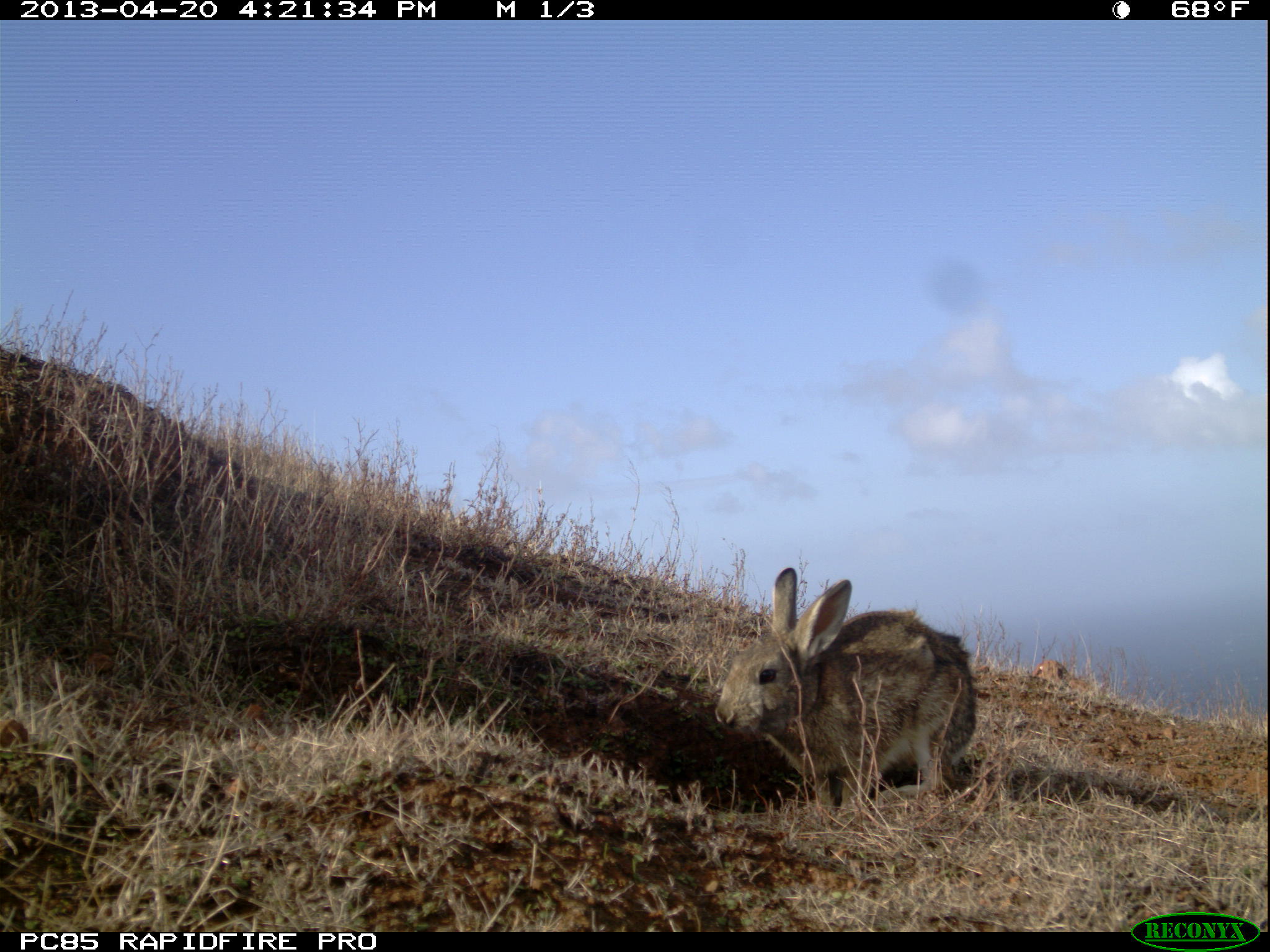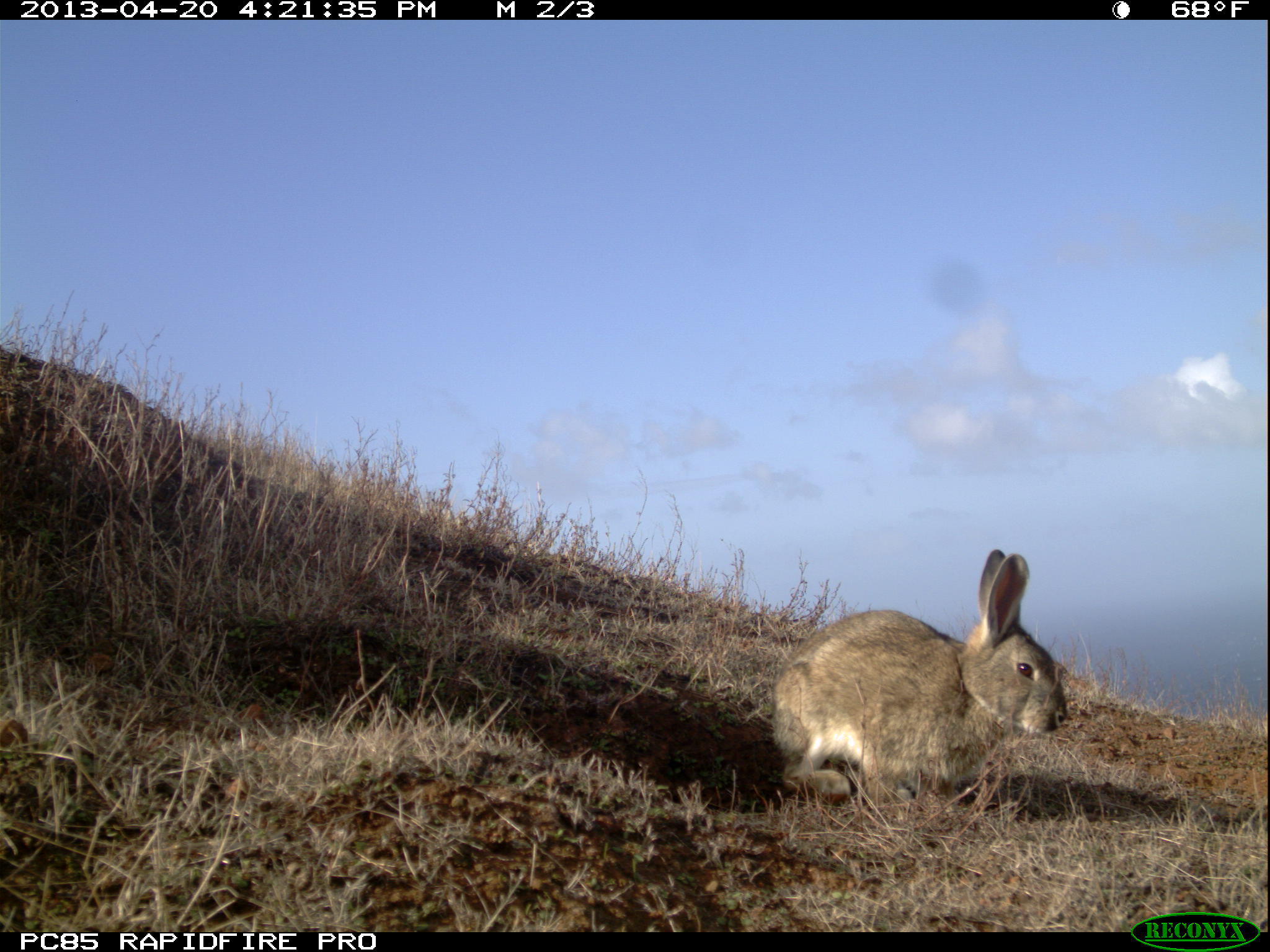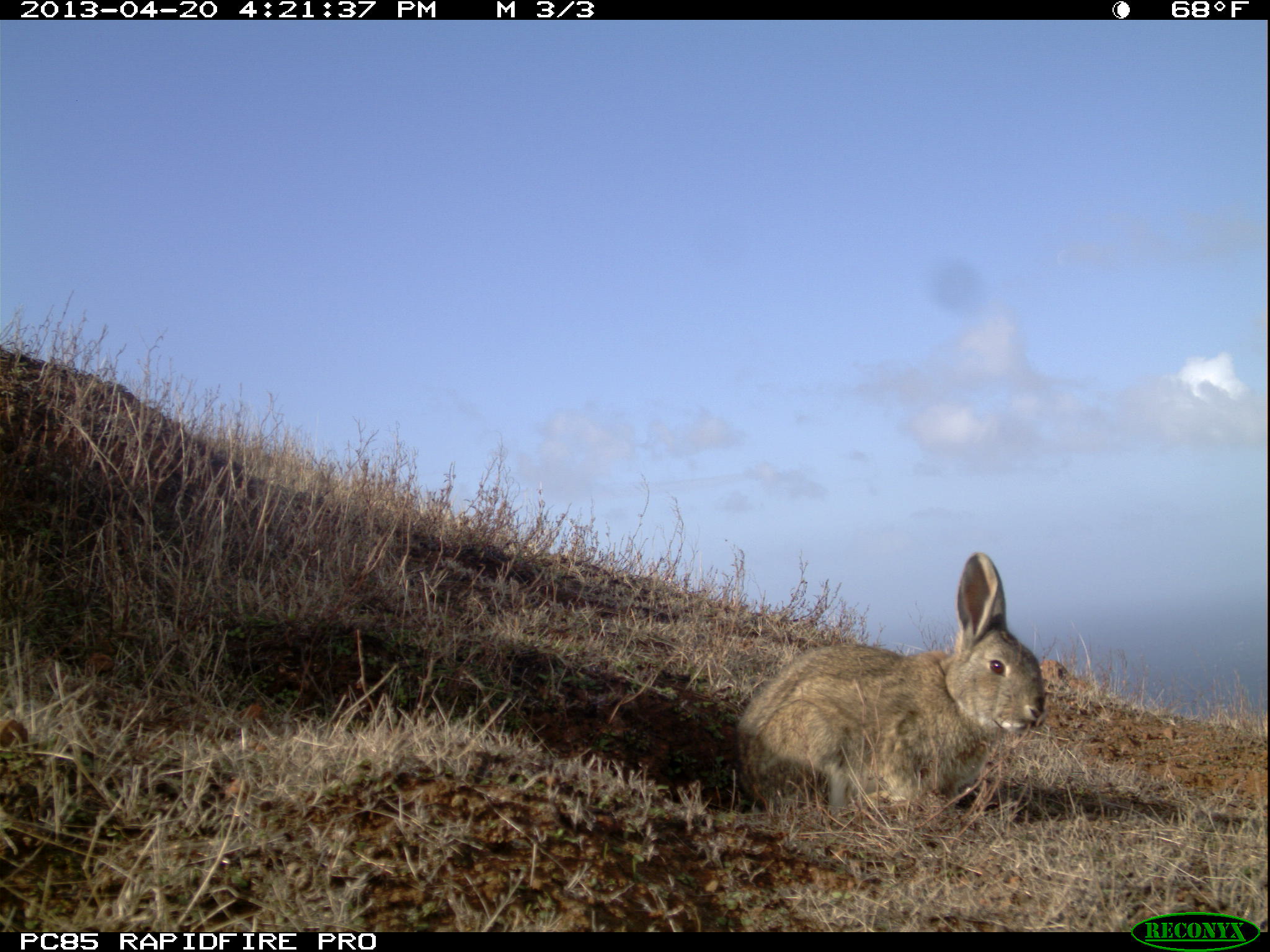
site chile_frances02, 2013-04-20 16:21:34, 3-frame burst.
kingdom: Animalia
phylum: Chordata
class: Mammalia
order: Lagomorpha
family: Leporidae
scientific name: Leporidae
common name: rabbits and hares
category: rabbit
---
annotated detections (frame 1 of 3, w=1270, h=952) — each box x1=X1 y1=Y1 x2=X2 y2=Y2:
rabbit: x1=709 y1=563 x2=980 y2=809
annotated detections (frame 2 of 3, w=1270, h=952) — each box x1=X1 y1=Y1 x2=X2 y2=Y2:
rabbit: x1=764 y1=548 x2=1068 y2=809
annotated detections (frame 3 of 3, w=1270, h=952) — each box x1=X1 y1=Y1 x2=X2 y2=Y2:
rabbit: x1=726 y1=550 x2=1044 y2=821